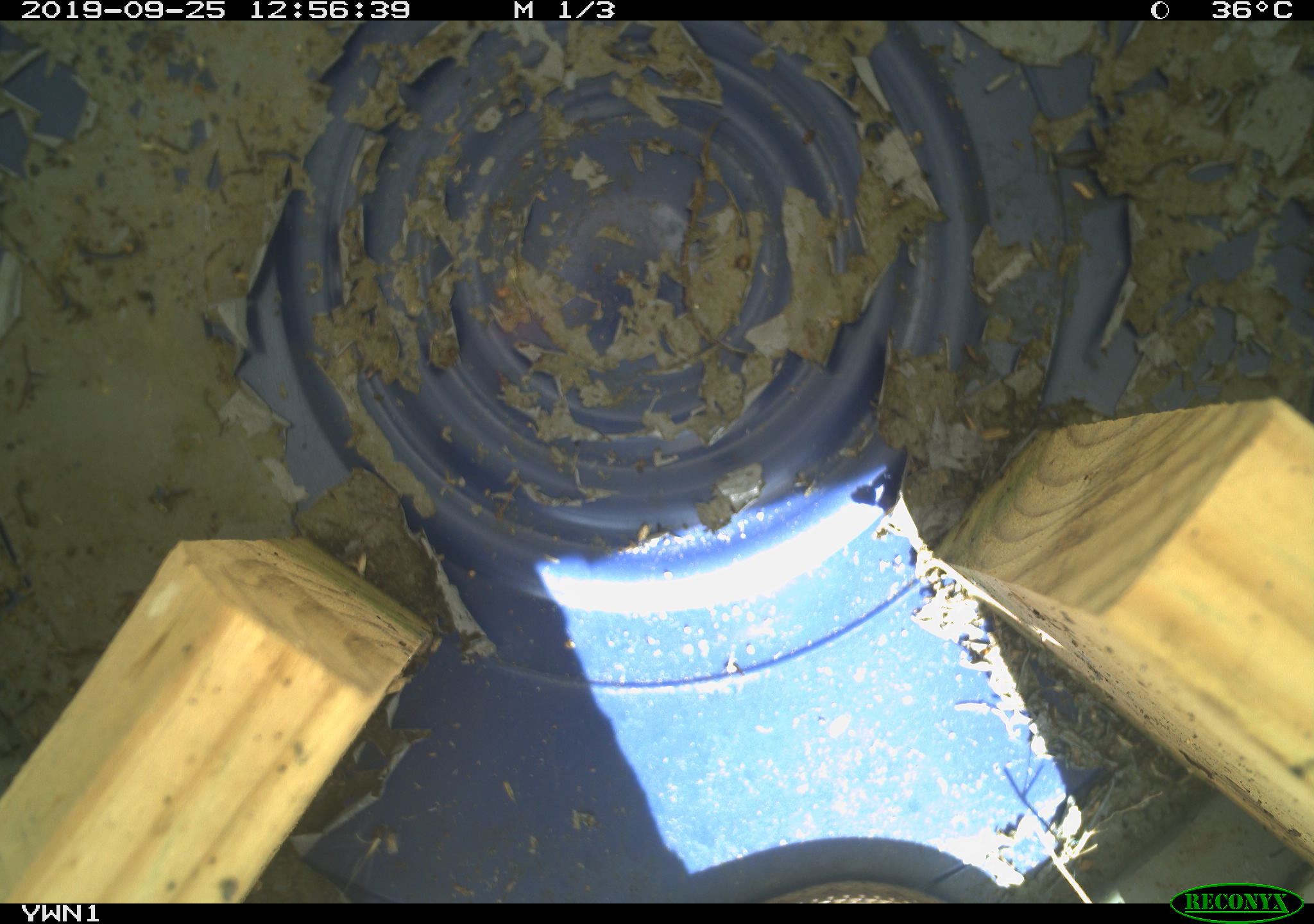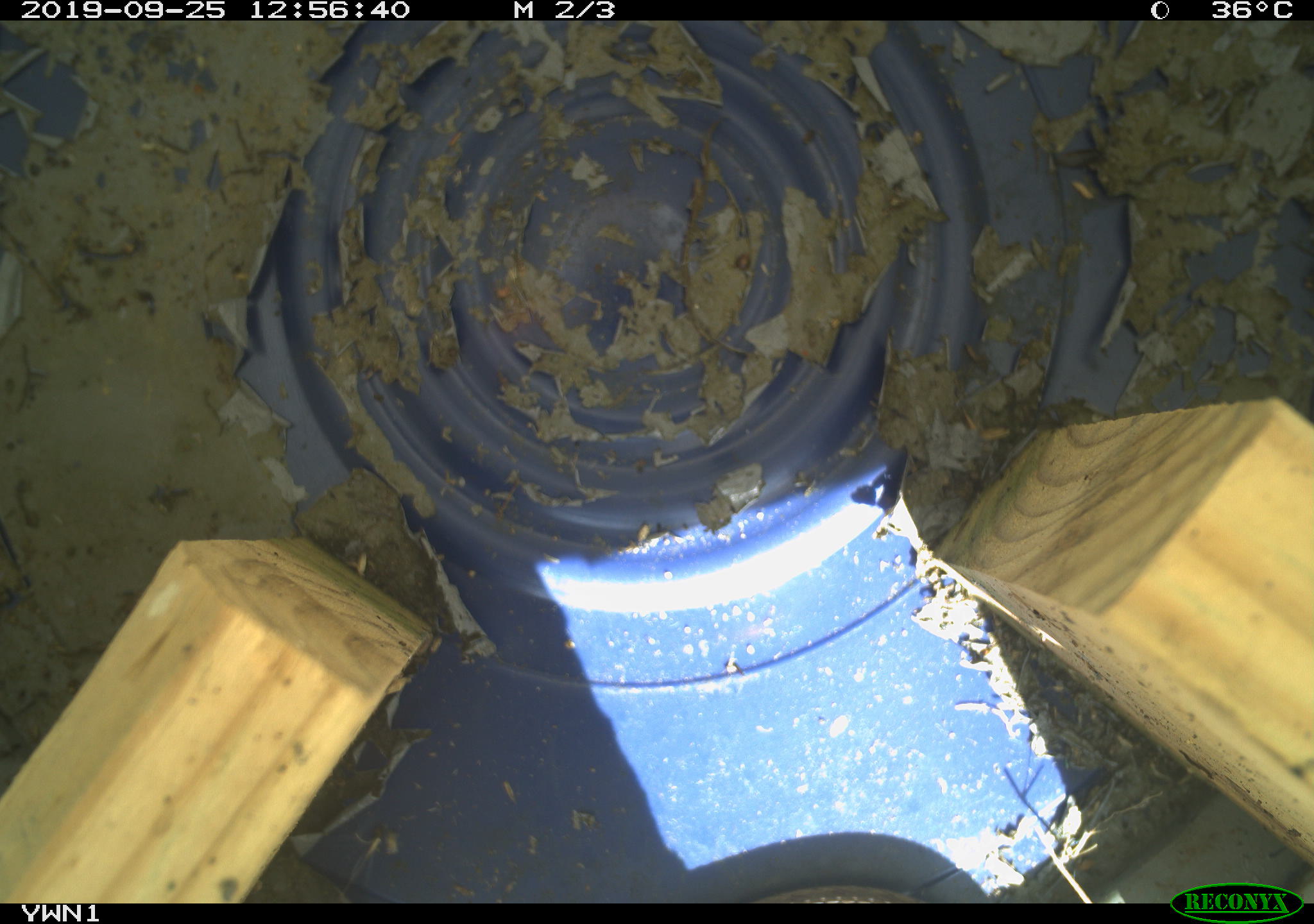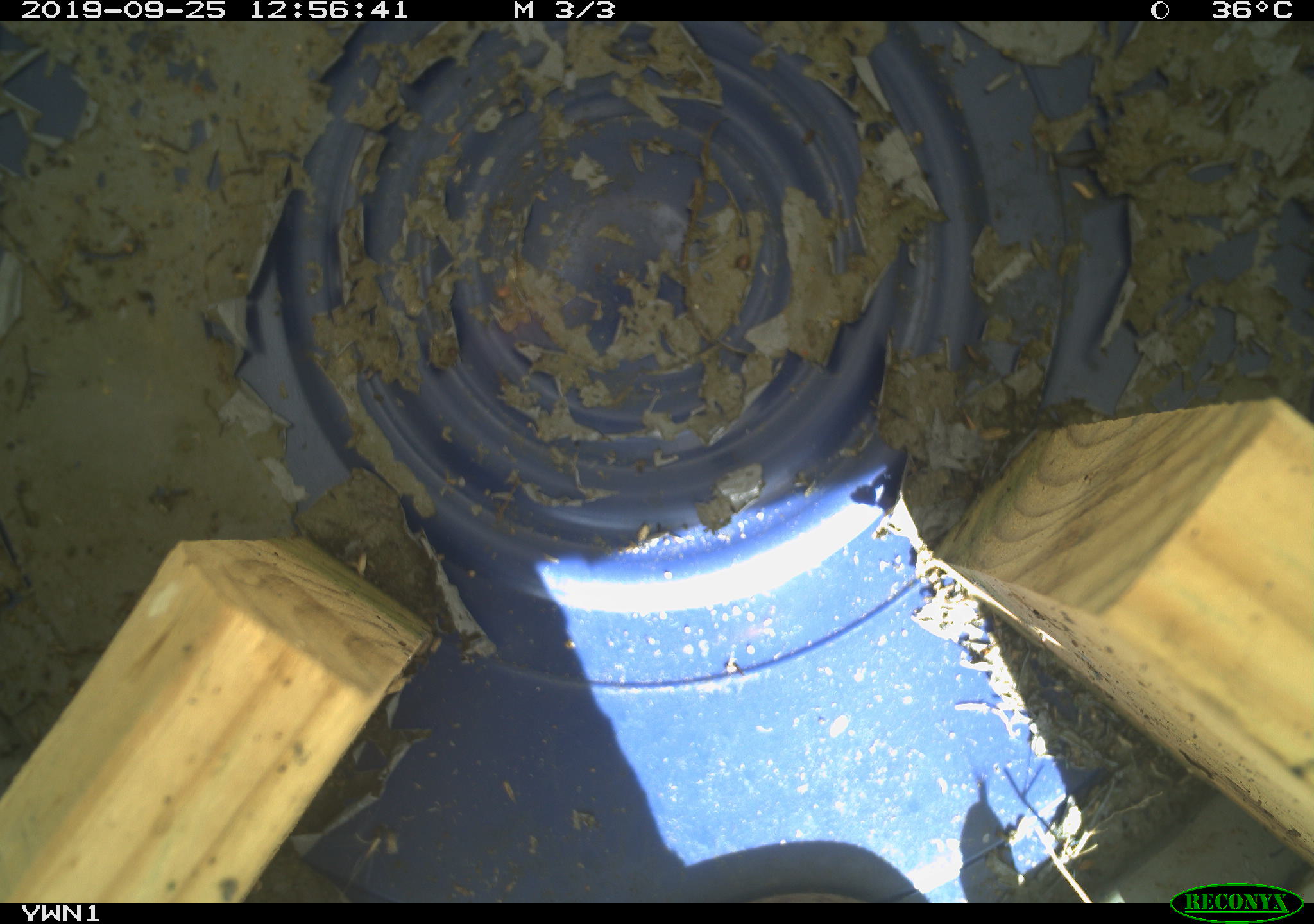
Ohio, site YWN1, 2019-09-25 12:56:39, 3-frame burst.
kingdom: Animalia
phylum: Chordata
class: Reptilia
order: Squamata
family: Colubridae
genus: Thamnophis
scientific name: Thamnophis sirtalis sirtalis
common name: eastern gartersnake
Eastern gartersnake (Thamnophis sirtalis sirtalis).